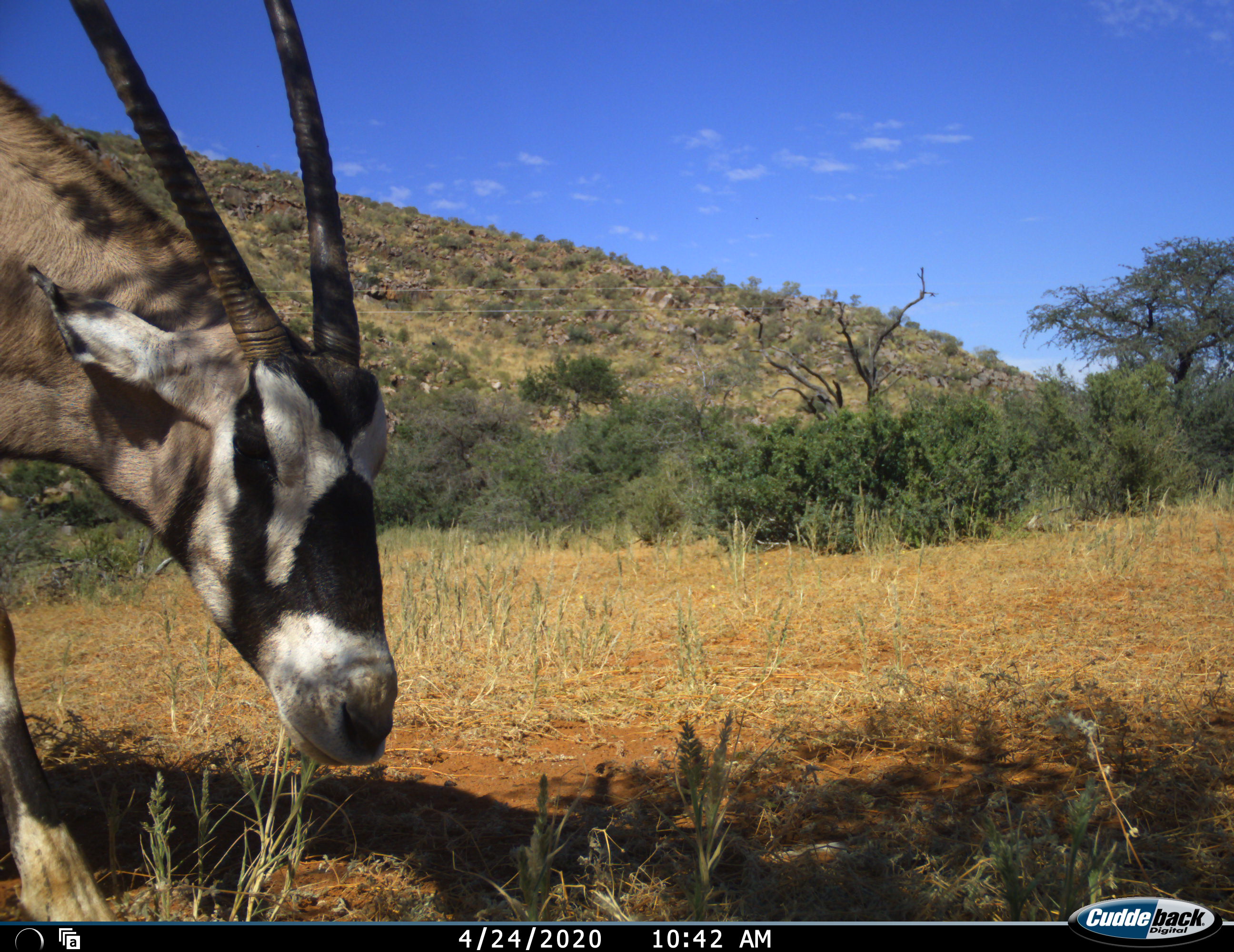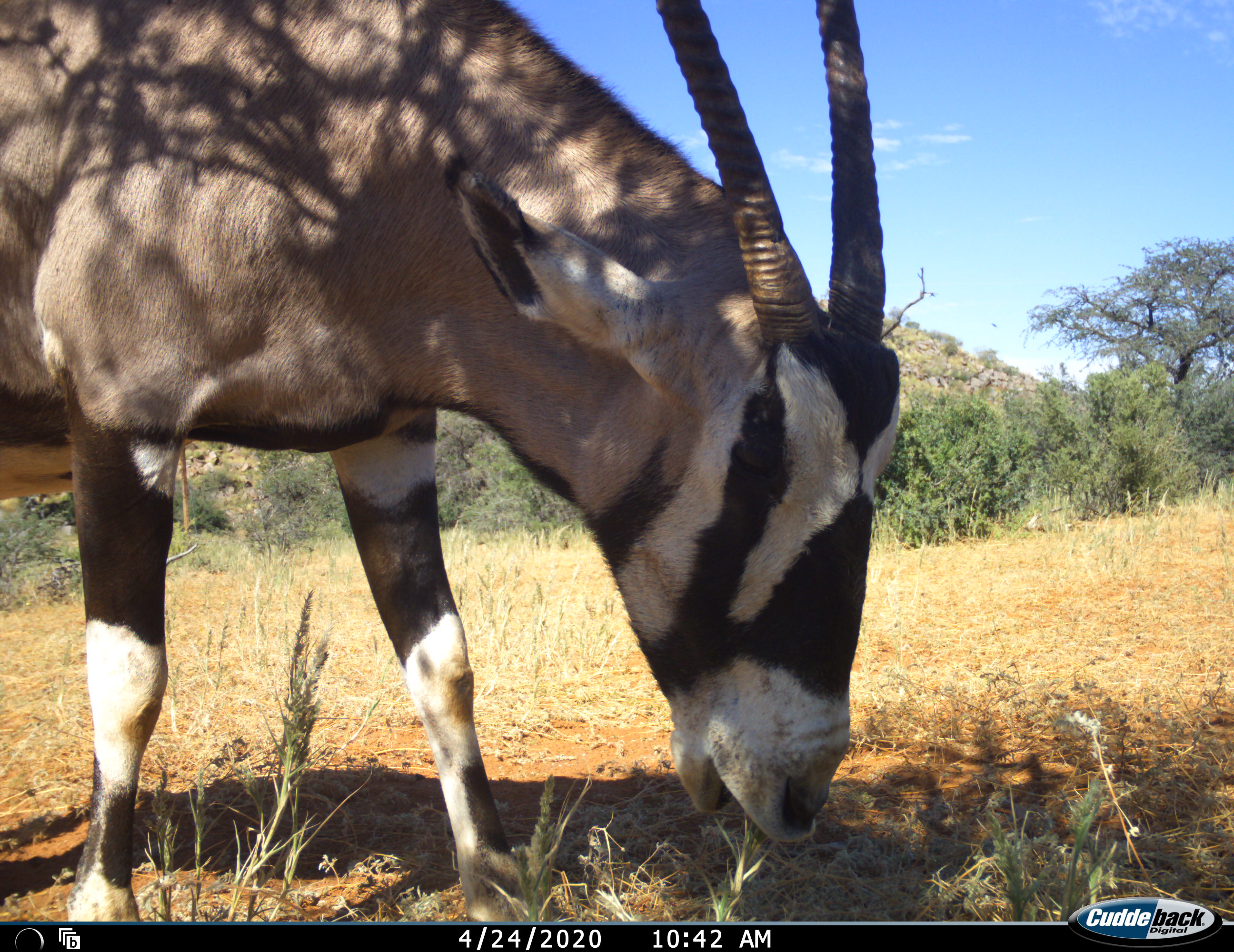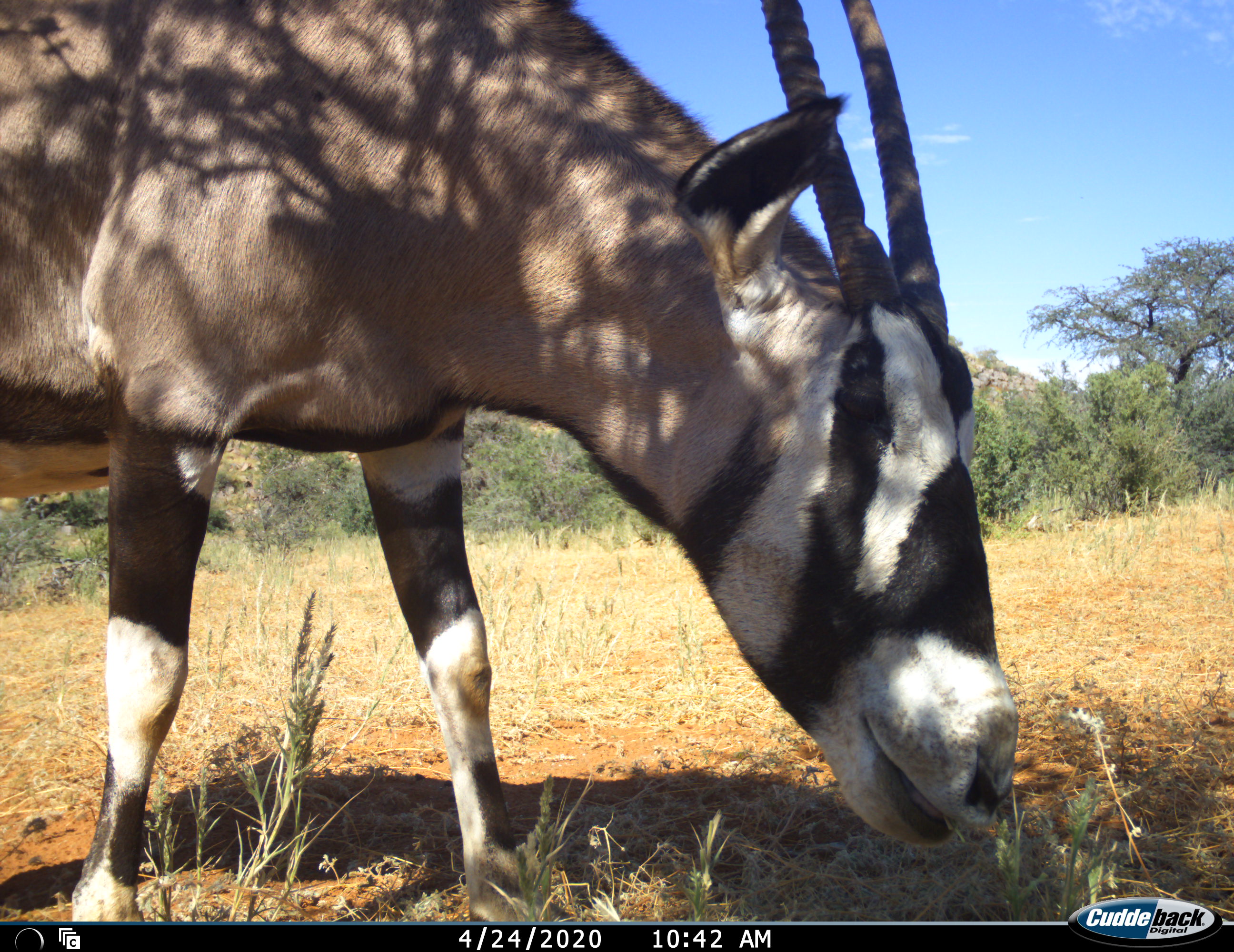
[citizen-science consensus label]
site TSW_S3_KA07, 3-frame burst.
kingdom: Animalia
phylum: Chordata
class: Mammalia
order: Artiodactyla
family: Bovidae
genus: Oryx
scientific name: Oryx gazella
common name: gemsbok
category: oryx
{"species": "oryx (gemsbok) (Oryx gazella)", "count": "1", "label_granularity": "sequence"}